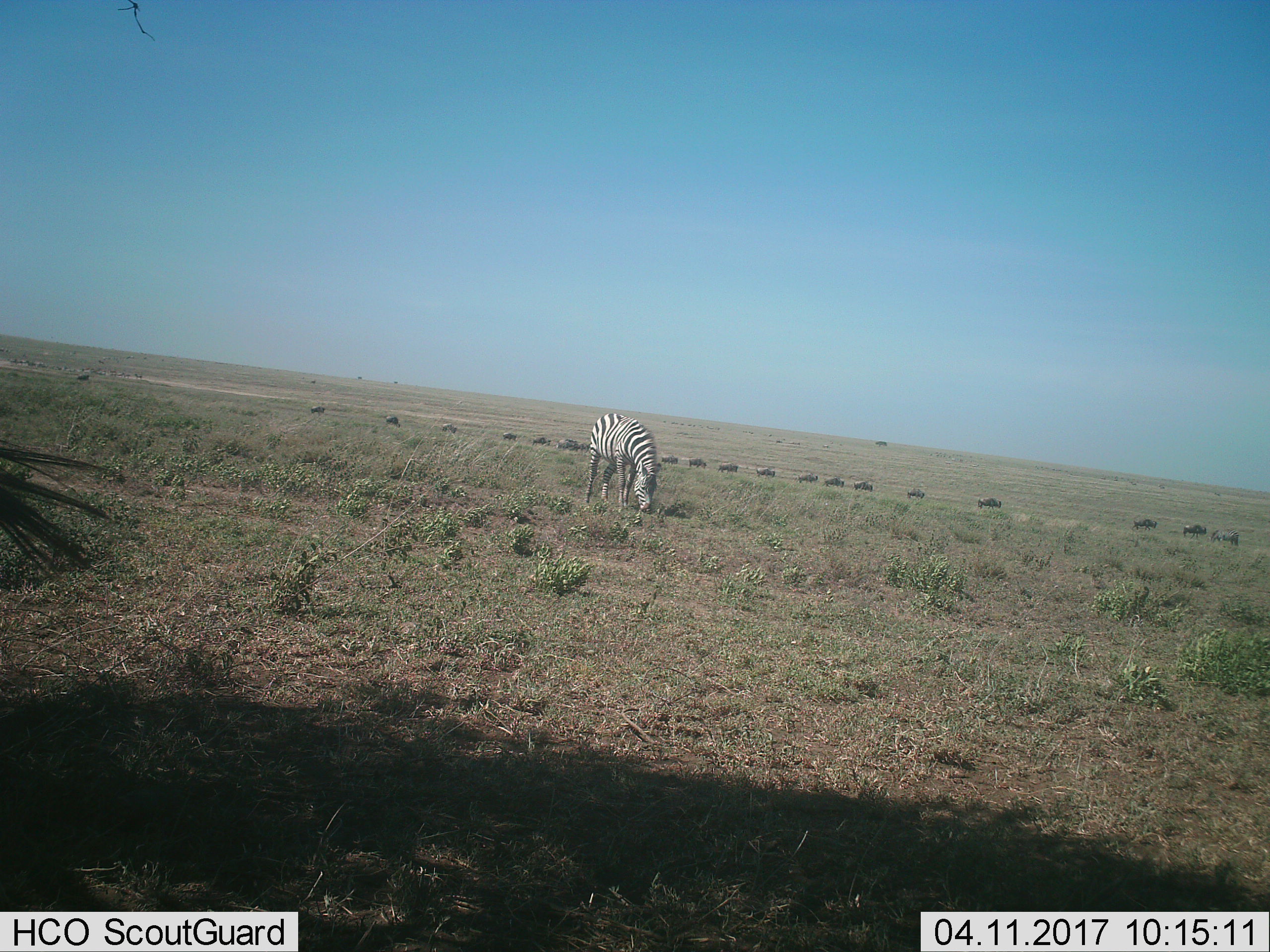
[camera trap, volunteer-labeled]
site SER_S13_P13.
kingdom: Animalia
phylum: Chordata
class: Mammalia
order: Artiodactyla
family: Bovidae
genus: Connochaetes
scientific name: Connochaetes taurinus taurinus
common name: blue wildebeest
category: wildebeestblue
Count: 11-50.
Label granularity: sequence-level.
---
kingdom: Animalia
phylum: Chordata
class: Mammalia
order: Perissodactyla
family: Equidae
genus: Equus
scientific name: Equus quagga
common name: plains zebra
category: zebraplains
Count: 1.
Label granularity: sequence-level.